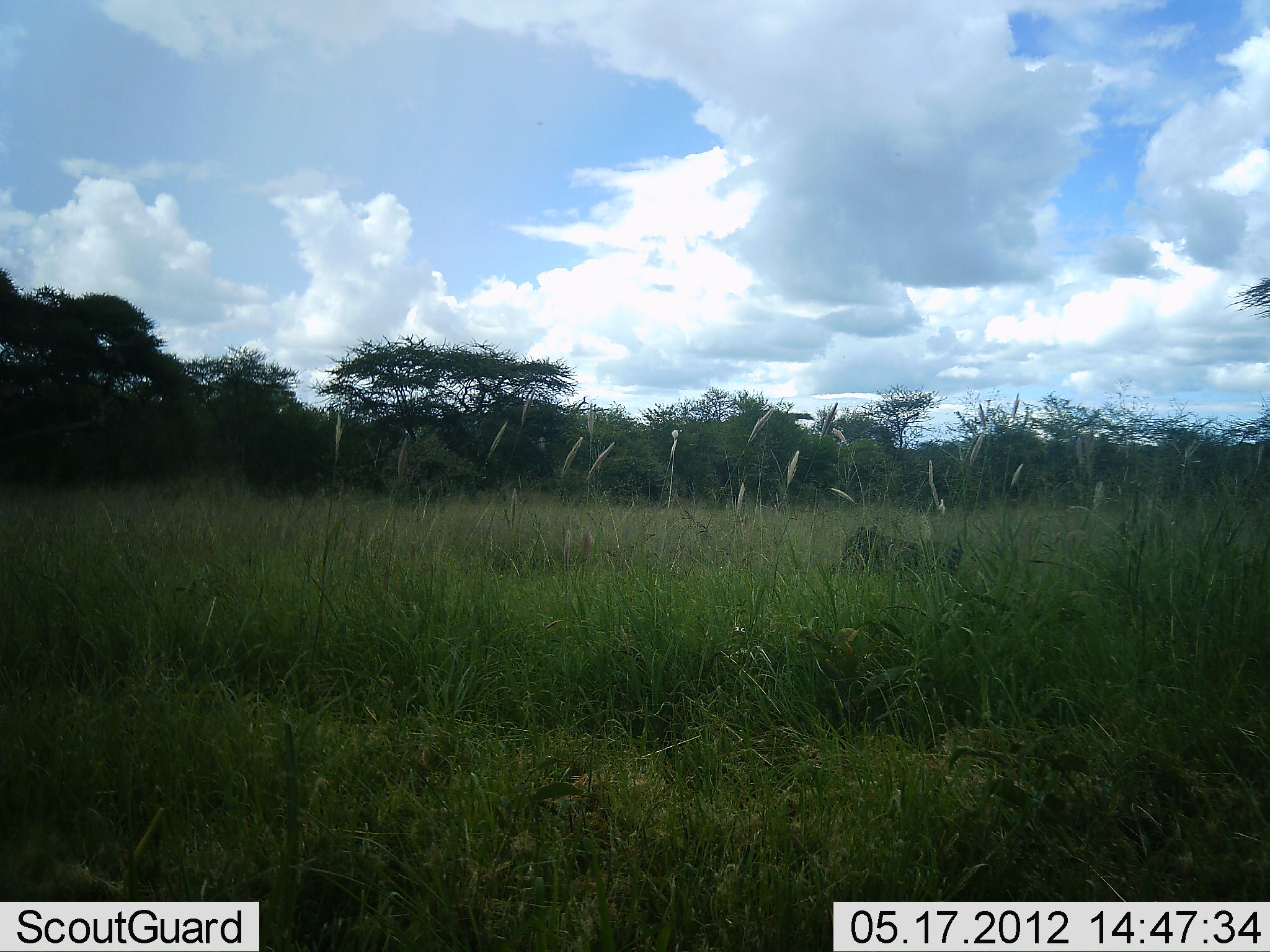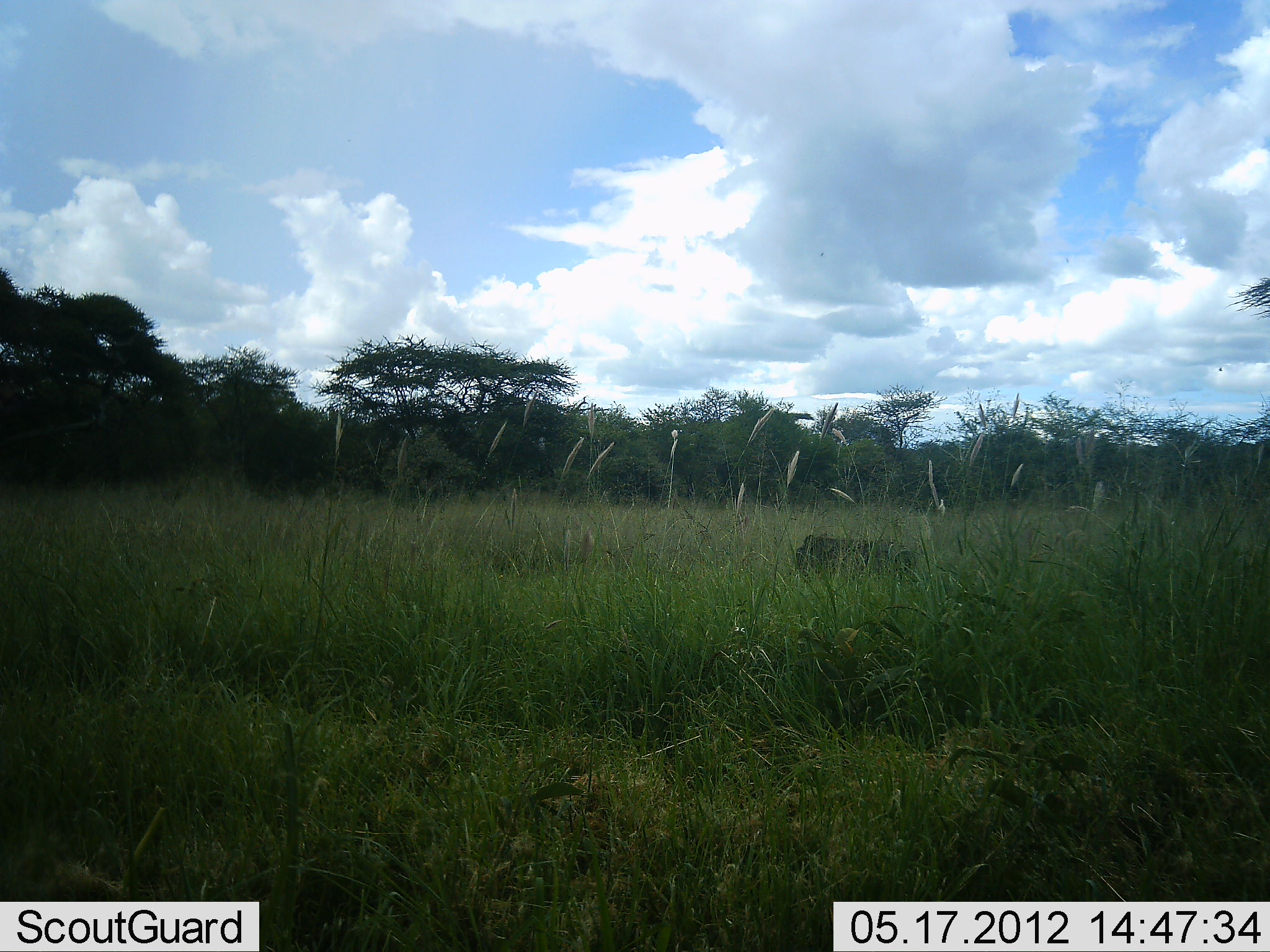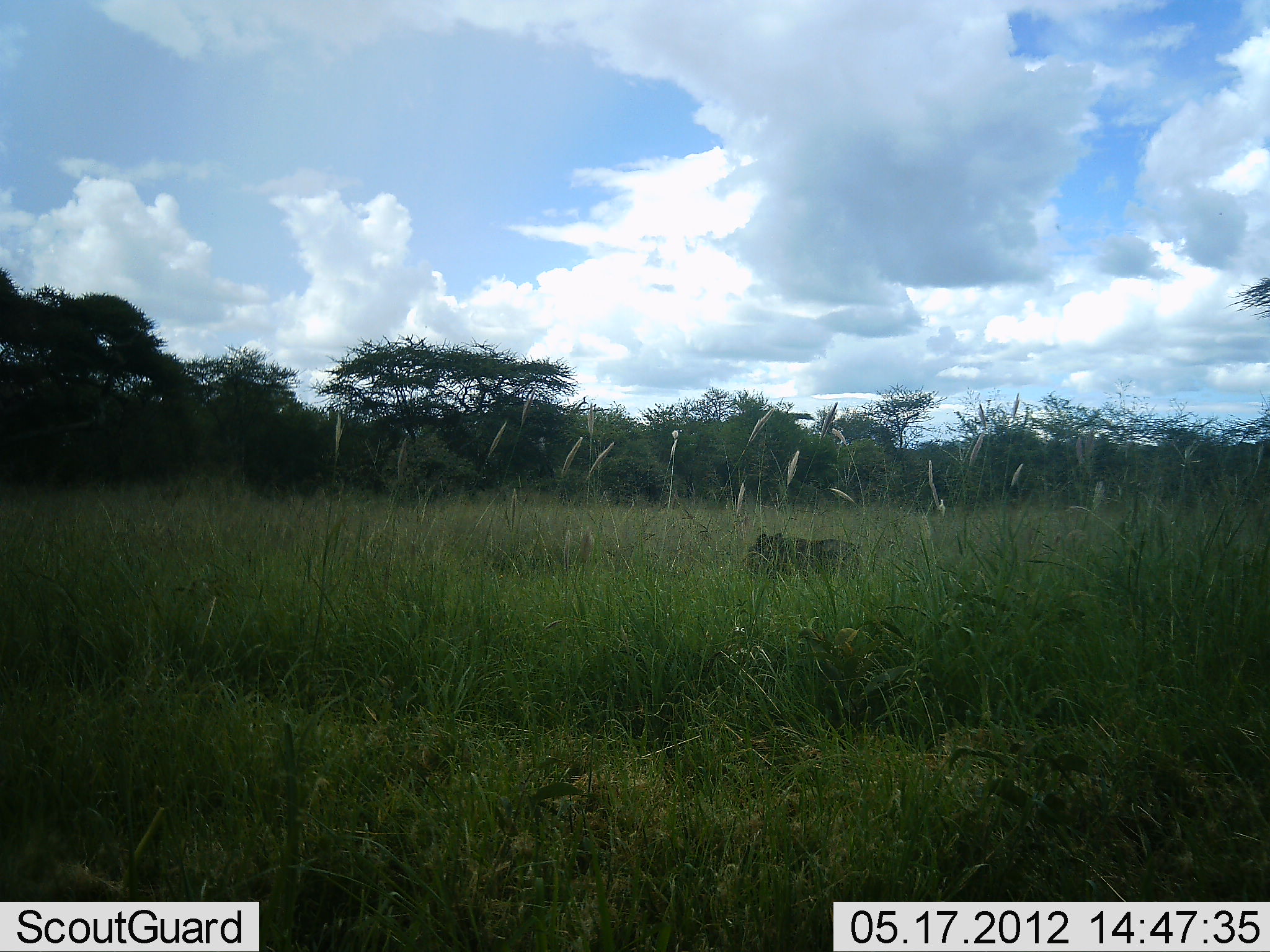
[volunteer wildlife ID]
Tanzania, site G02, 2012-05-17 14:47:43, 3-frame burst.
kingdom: Animalia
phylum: Chordata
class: Mammalia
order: Artiodactyla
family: Suidae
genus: Phacochoerus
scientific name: Phacochoerus africanus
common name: warthog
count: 1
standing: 10%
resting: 0%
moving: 90%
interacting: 0%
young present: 0%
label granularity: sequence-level